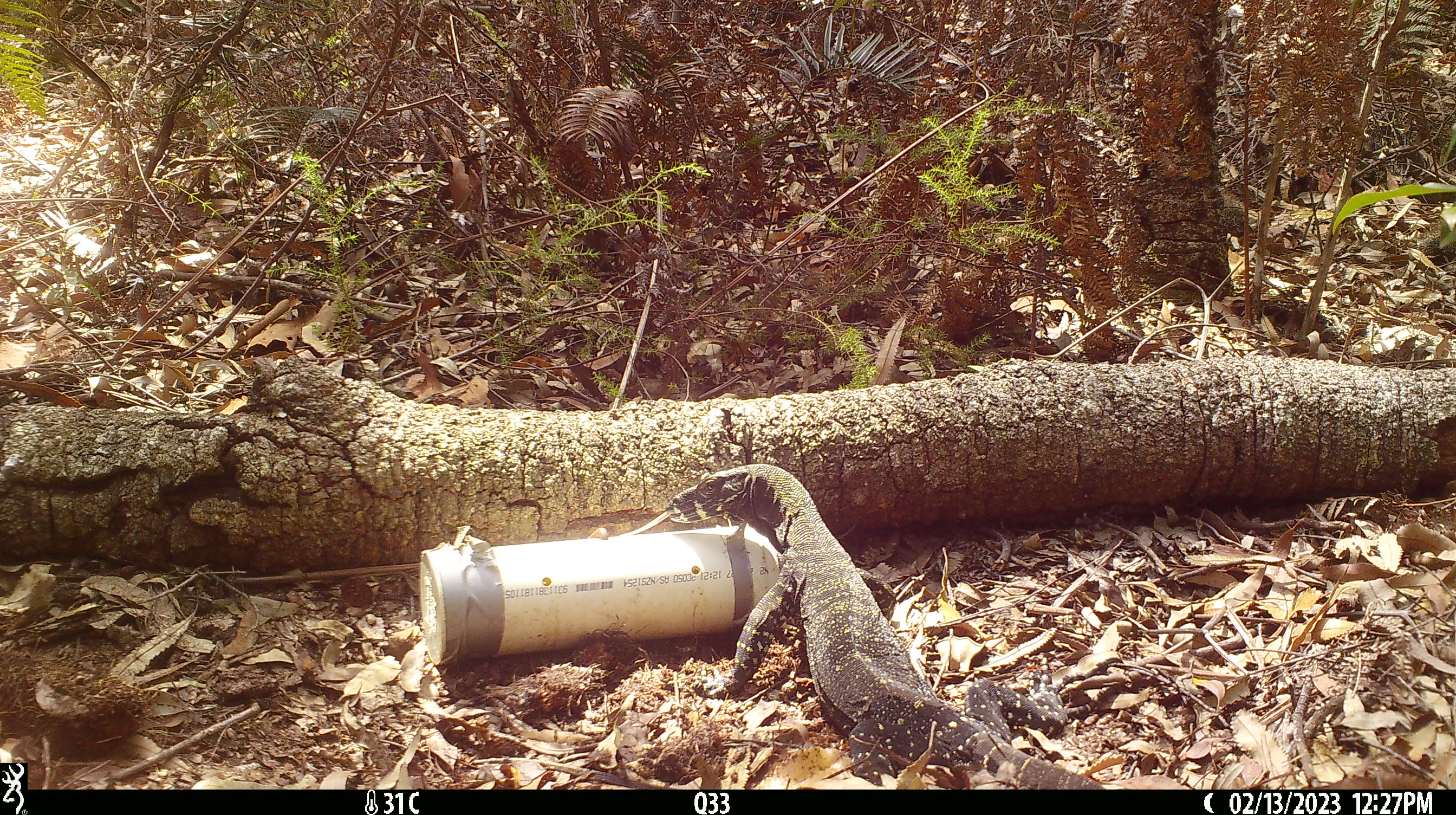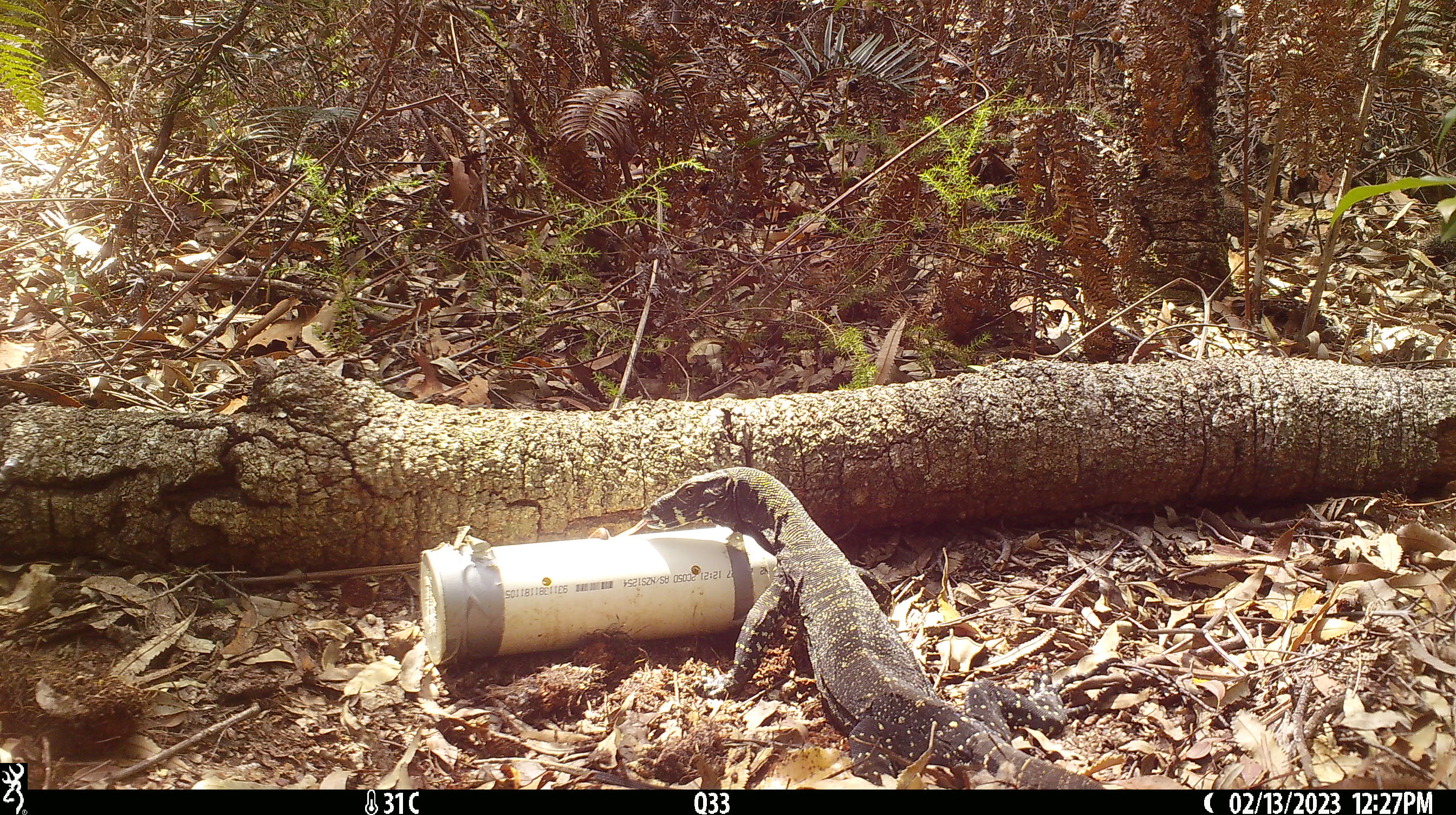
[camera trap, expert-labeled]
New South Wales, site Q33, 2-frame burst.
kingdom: Animalia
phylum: Chordata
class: Reptilia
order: Squamata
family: Varanidae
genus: Varanus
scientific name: Varanus varius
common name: lace monitor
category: goanna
Goanna (lace monitor) (Varanus varius).